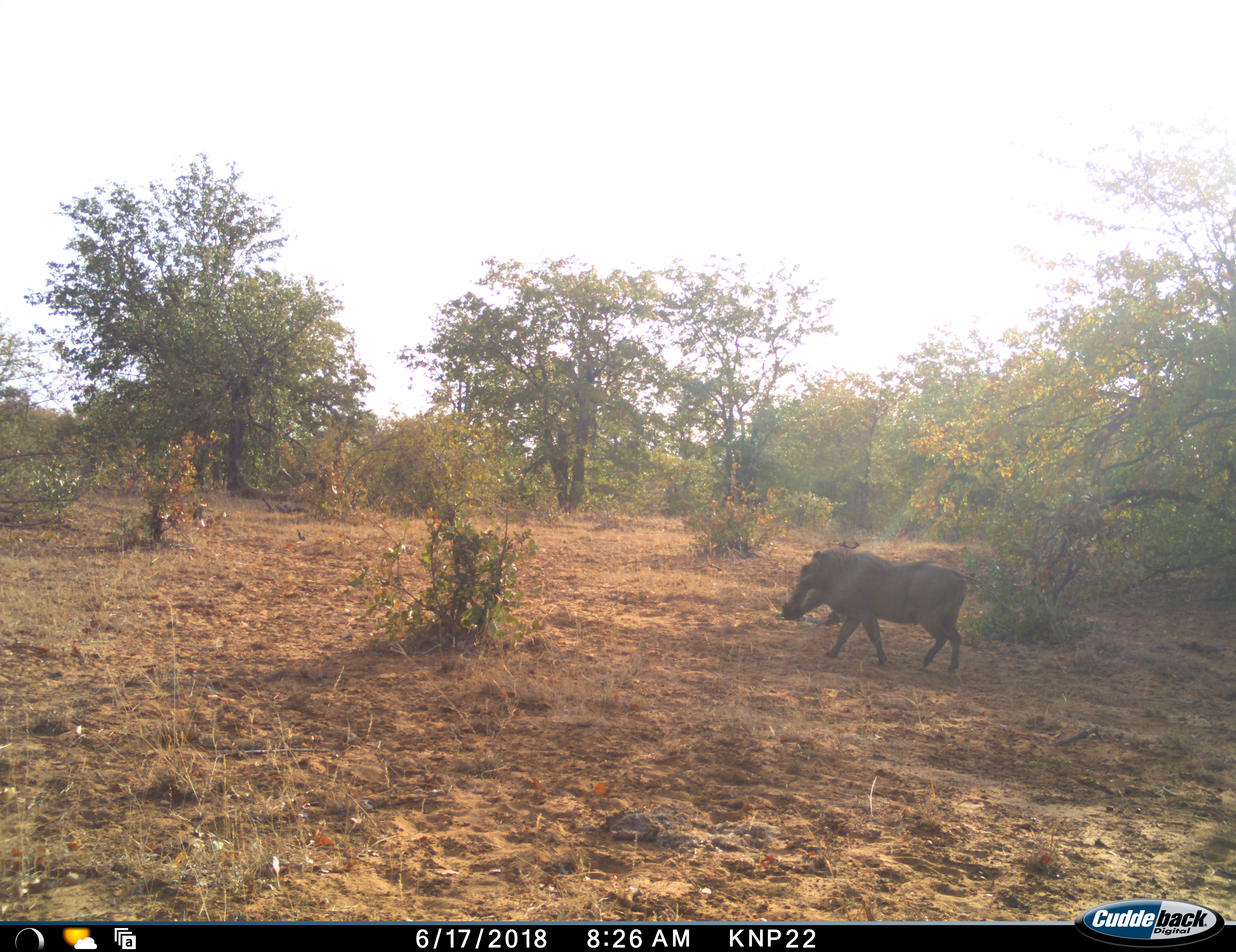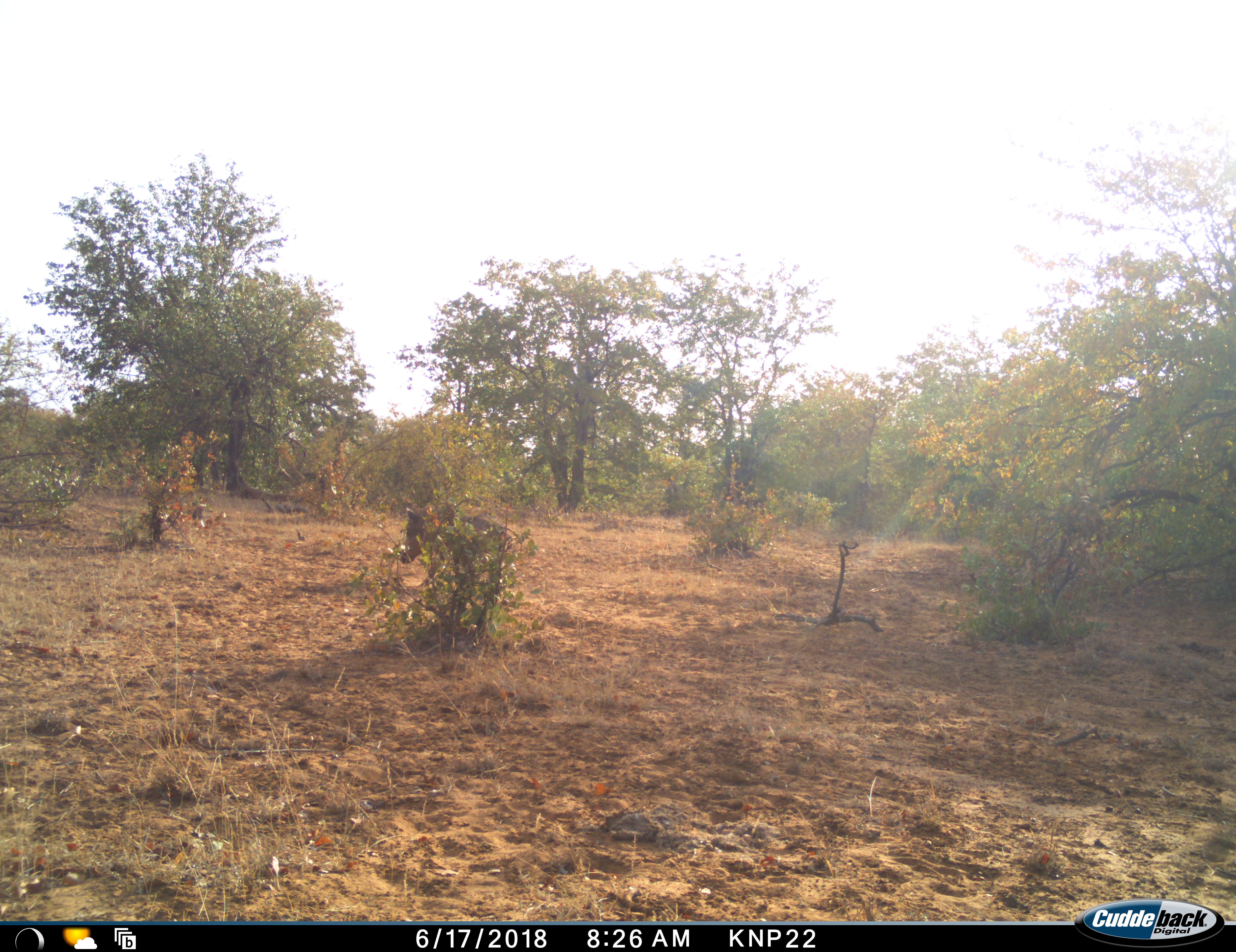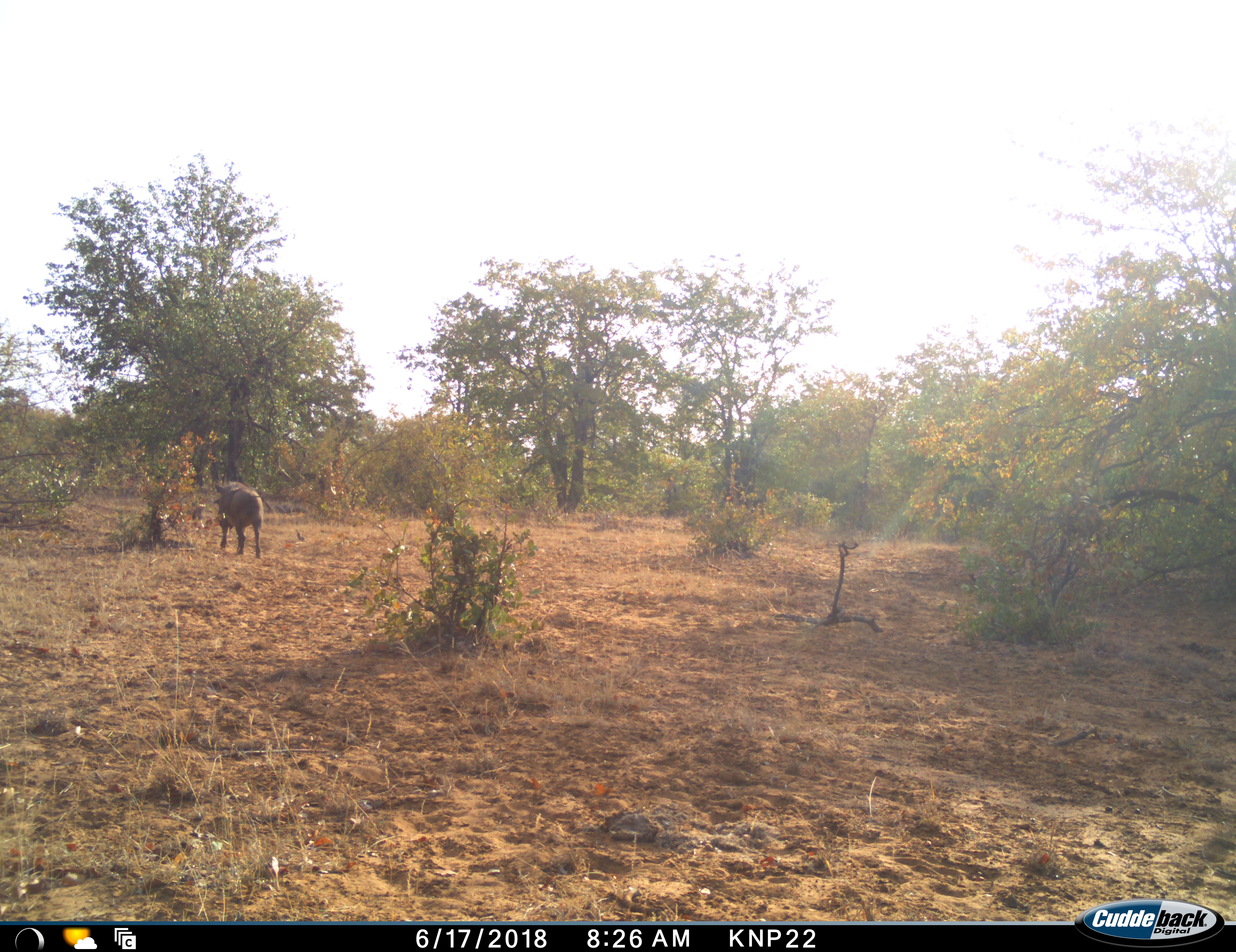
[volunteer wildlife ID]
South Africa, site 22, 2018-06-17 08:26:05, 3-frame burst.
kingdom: Animalia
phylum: Chordata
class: Mammalia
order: Artiodactyla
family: Suidae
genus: Phacochoerus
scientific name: Phacochoerus africanus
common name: warthog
Warthog (Phacochoerus africanus), count 1. Behavior (volunteer vote fractions): standing 0%, resting 0%, moving 100%, interacting 0%. Young present (vote fraction): 0%. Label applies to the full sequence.